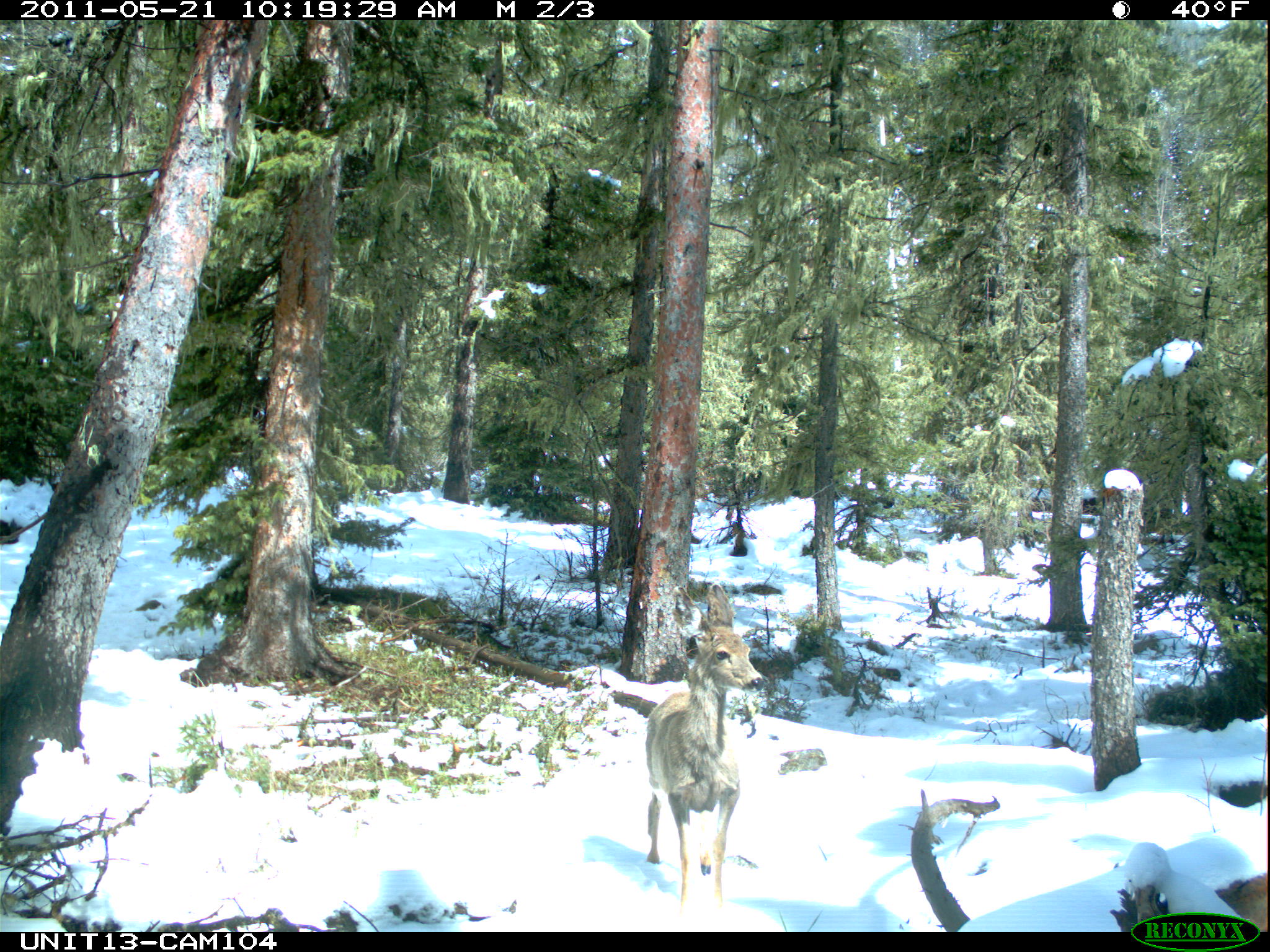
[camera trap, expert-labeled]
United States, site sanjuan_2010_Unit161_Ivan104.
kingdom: Animalia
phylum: Chordata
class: Mammalia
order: Artiodactyla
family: Cervidae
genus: Odocoileus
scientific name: Odocoileus hemionus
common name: mule deer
Odocoileus hemionus (mule deer).